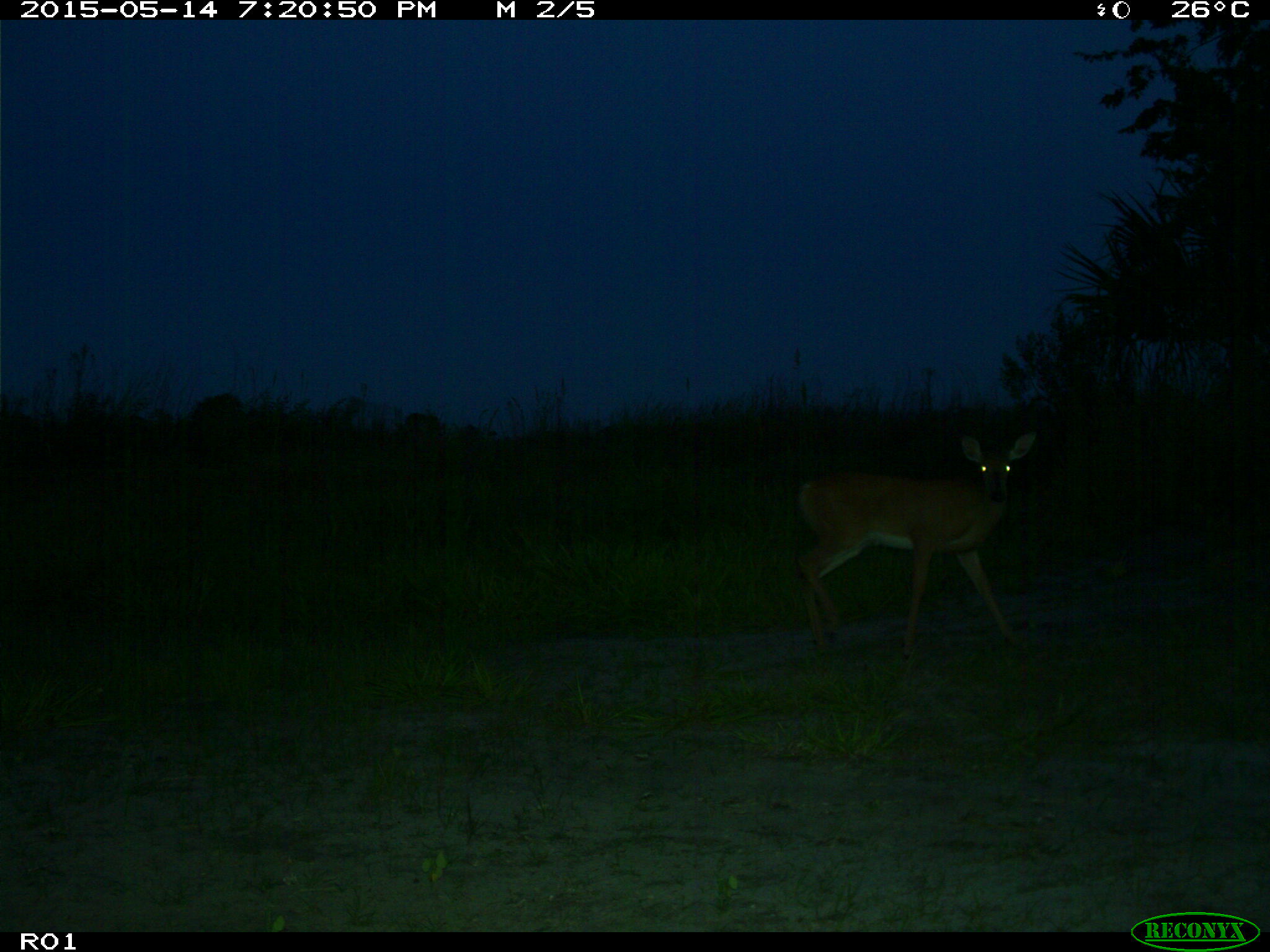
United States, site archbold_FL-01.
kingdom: Animalia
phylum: Chordata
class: Mammalia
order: Artiodactyla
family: Cervidae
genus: Odocoileus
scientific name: Odocoileus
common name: deer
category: unidentified deer